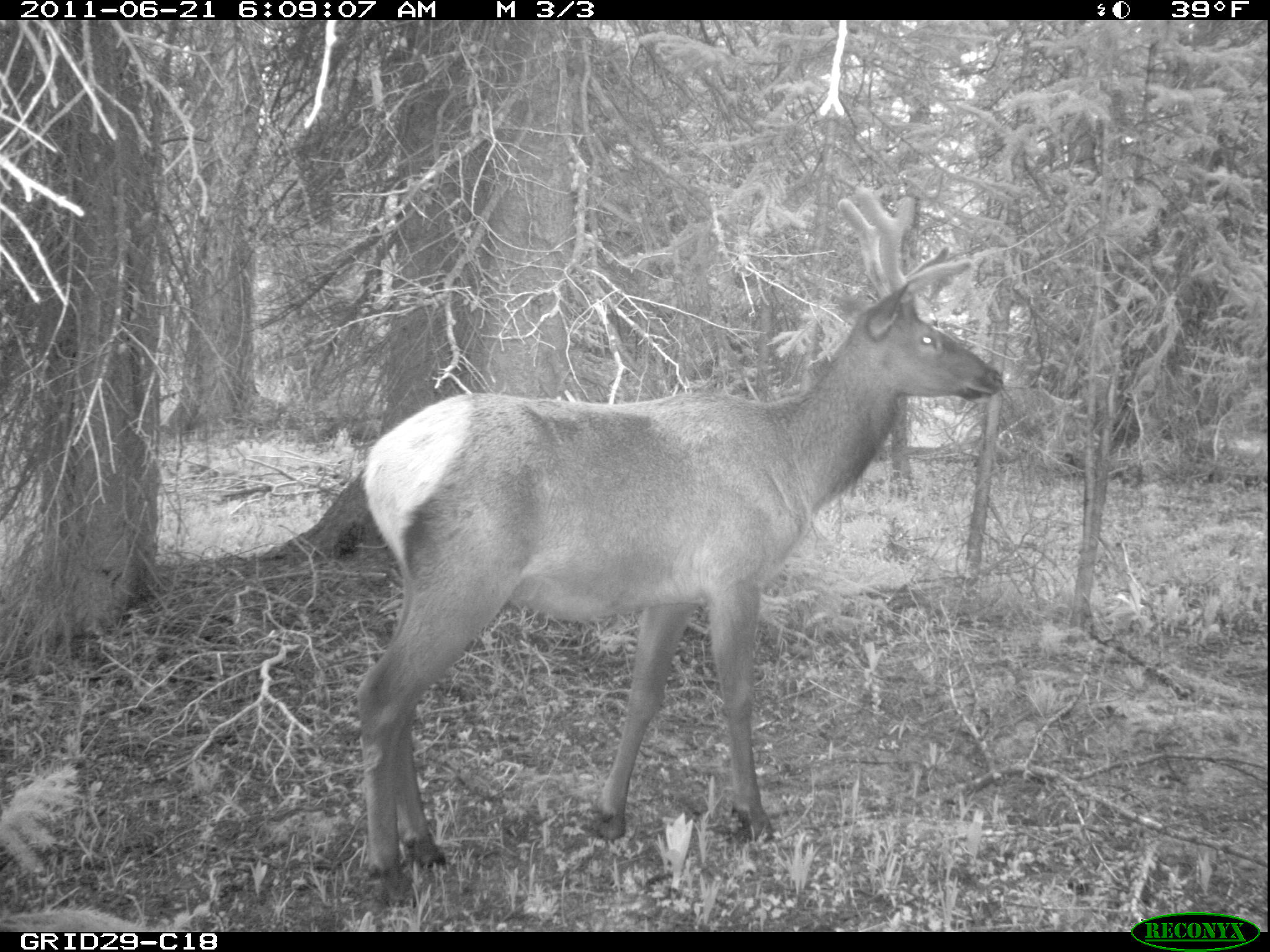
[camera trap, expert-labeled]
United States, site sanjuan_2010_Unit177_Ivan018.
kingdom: Animalia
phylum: Chordata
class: Mammalia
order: Artiodactyla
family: Cervidae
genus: Cervus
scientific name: Cervus elaphus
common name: red deer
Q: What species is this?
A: Cervus elaphus (red deer).